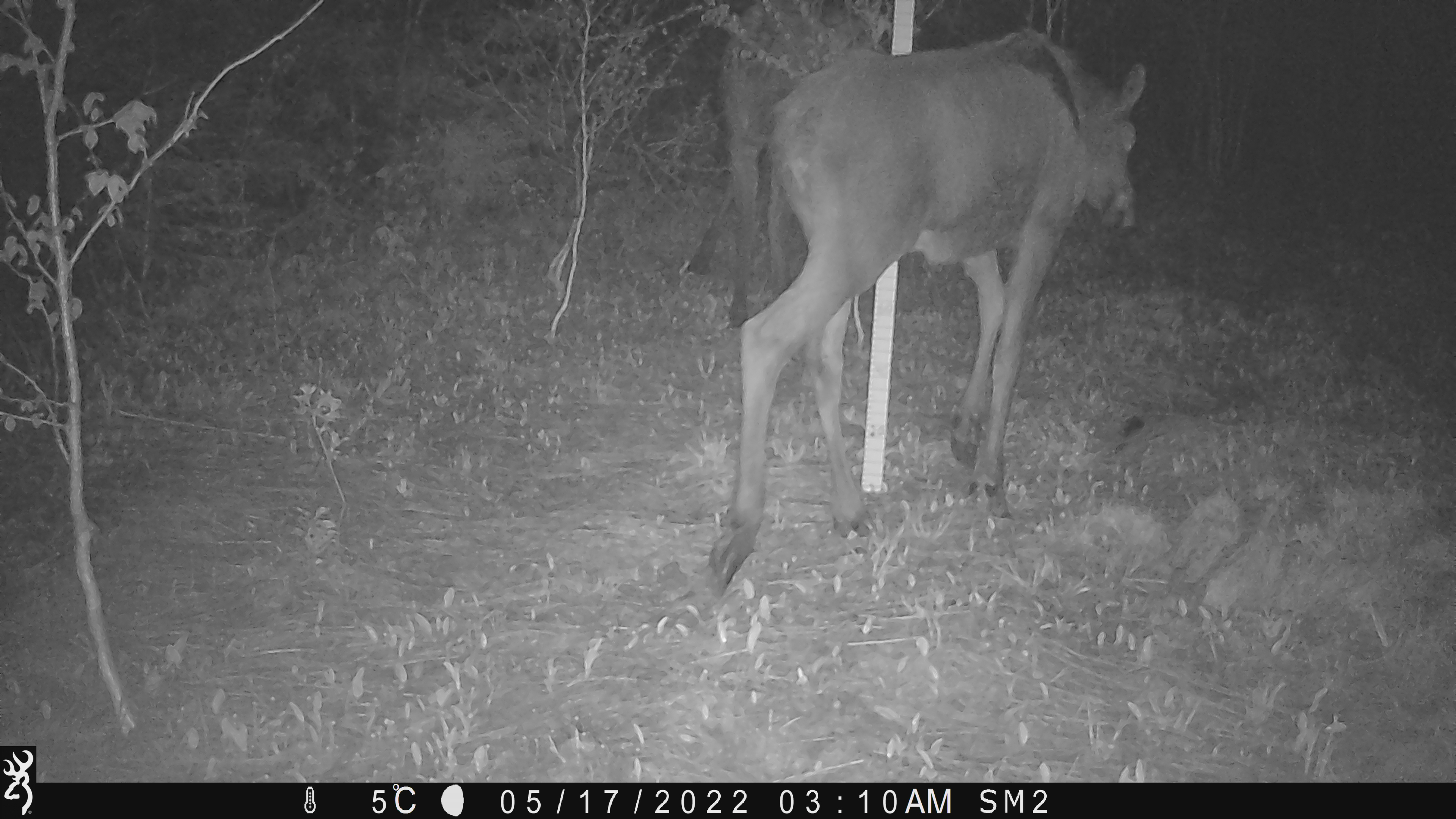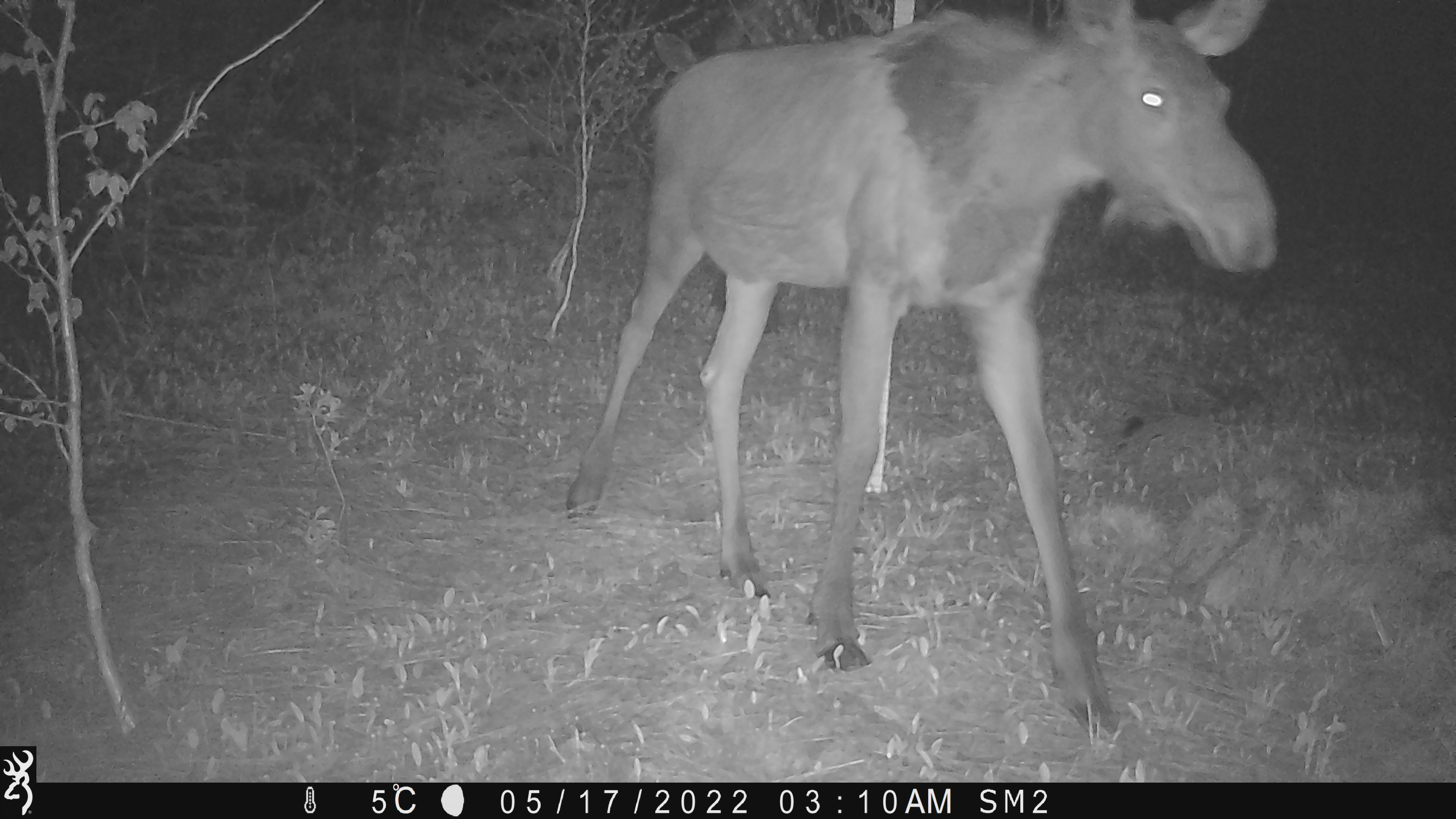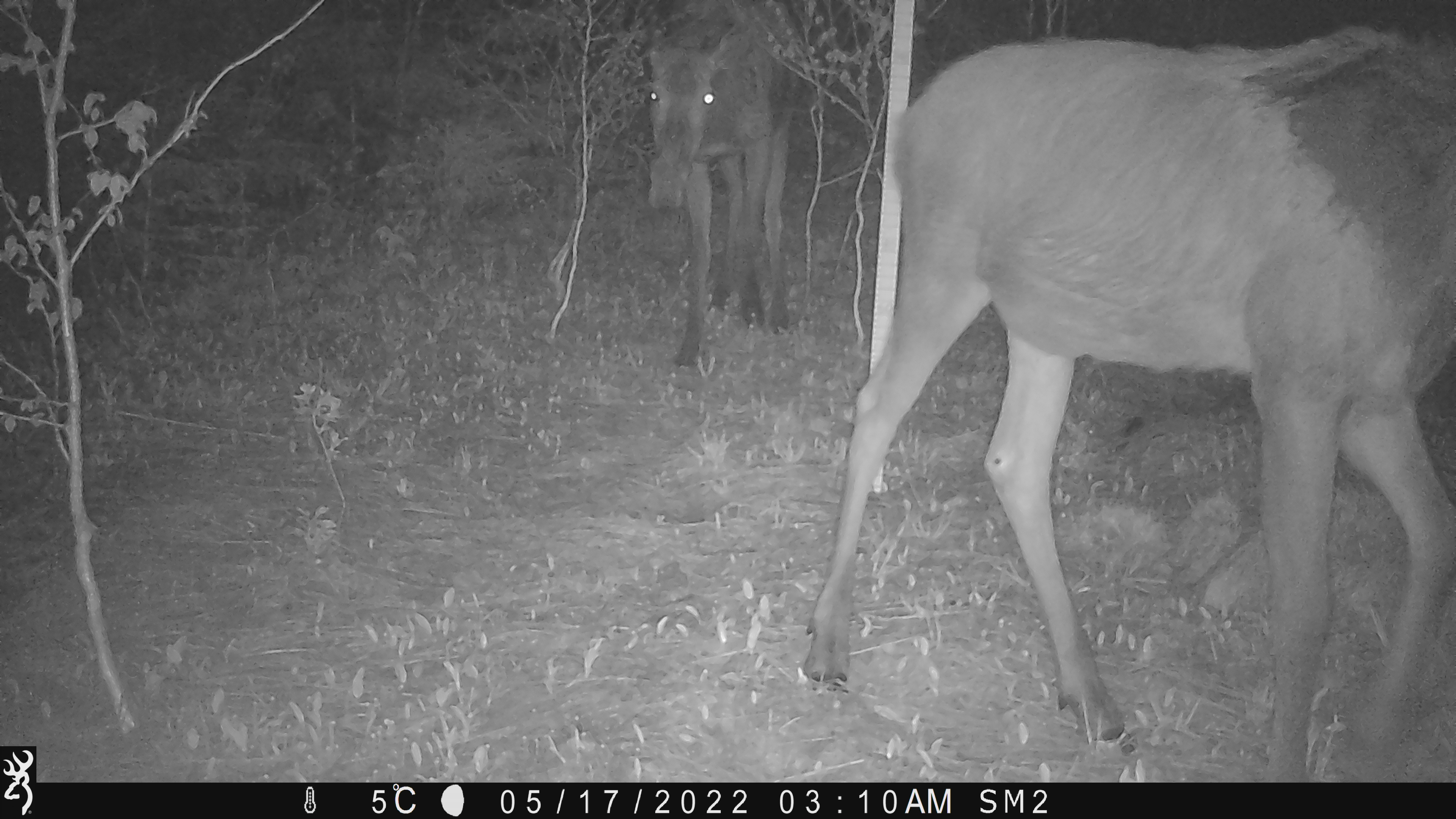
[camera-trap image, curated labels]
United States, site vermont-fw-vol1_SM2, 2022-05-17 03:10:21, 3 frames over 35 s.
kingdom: Animalia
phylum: Chordata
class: Mammalia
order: Artiodactyla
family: Cervidae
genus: Alces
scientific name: Alces alces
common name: moose